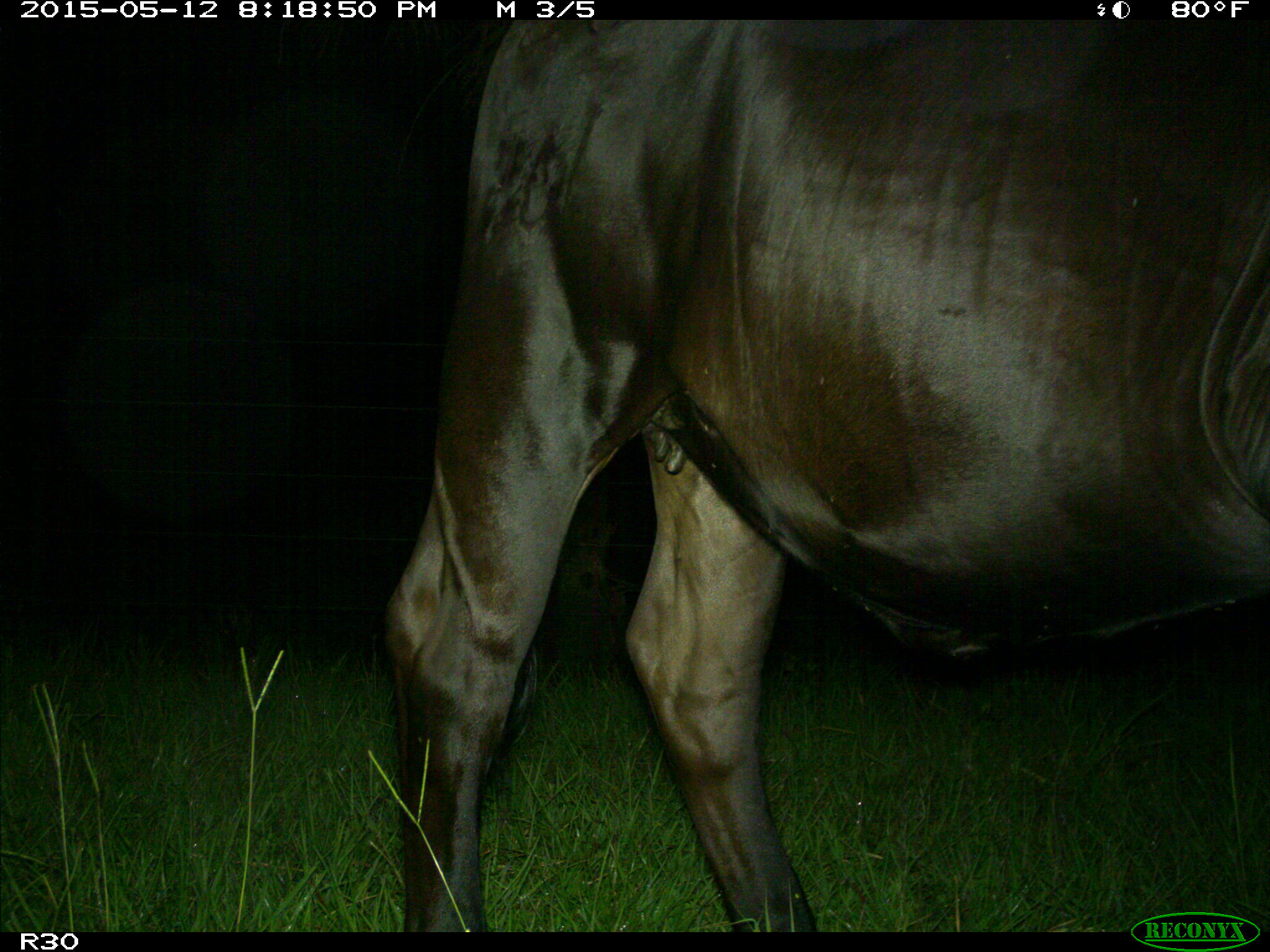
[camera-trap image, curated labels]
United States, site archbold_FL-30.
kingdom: Animalia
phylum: Chordata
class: Mammalia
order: Artiodactyla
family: Bovidae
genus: Bos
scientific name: Bos taurus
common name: domestic cow